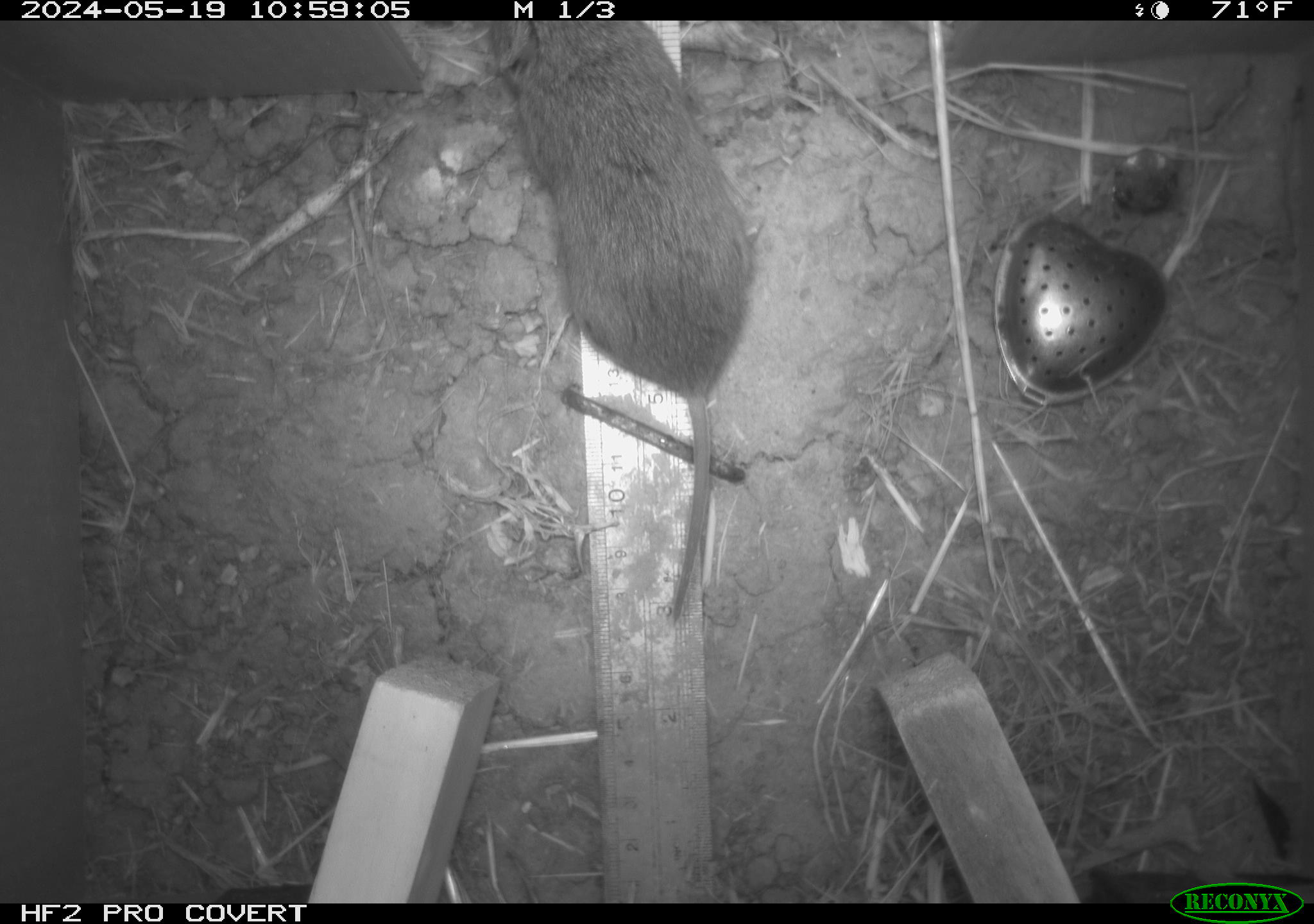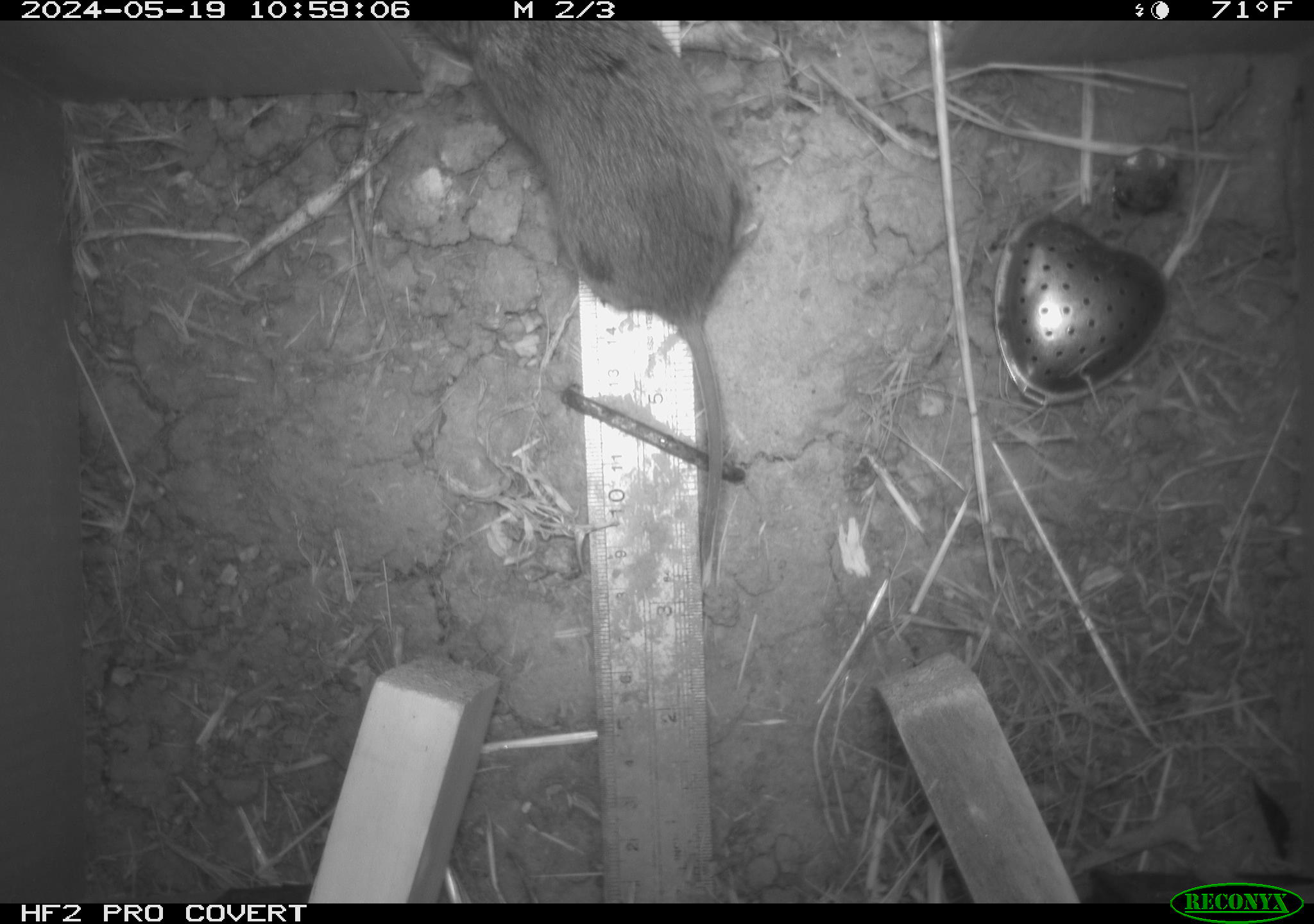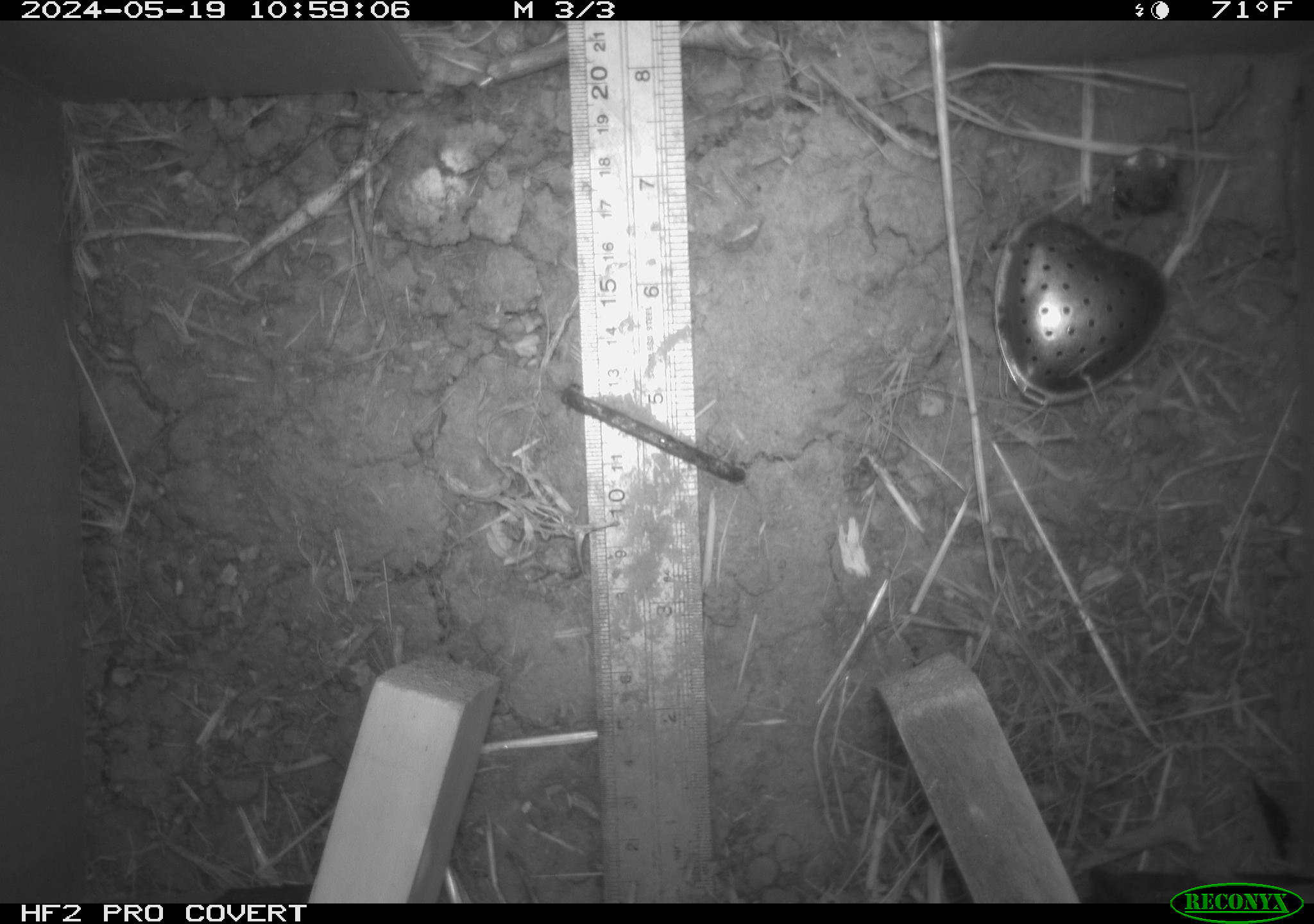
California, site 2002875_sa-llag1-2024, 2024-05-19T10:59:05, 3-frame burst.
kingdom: Animalia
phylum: Chordata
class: Mammalia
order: Rodentia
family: Cricetidae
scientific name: Arvicolinae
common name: voles, lemmings, and muskrats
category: arvicolinae subfamily